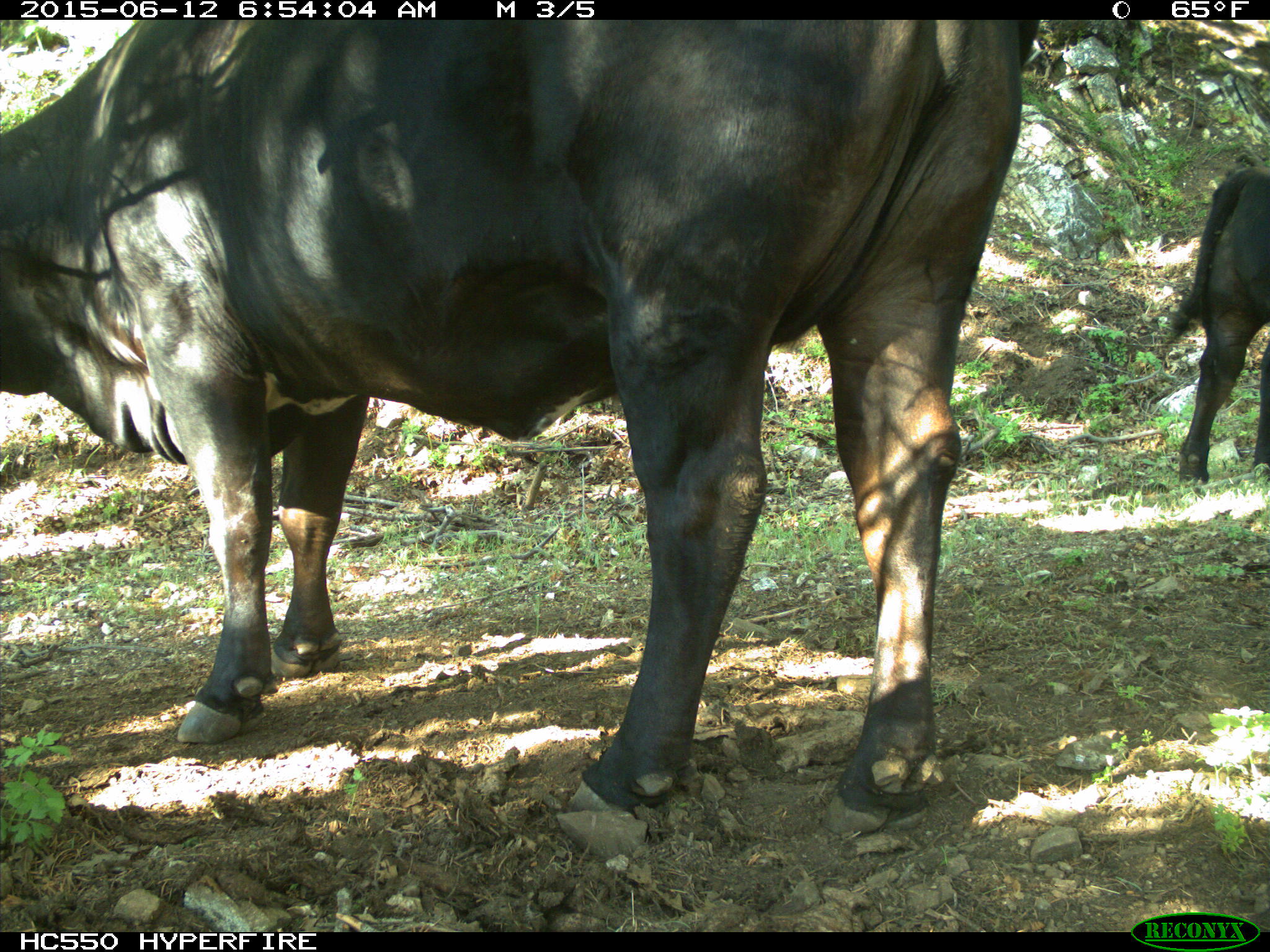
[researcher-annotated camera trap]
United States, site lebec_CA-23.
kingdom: Animalia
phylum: Chordata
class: Mammalia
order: Artiodactyla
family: Bovidae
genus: Bos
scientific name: Bos taurus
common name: domestic cow